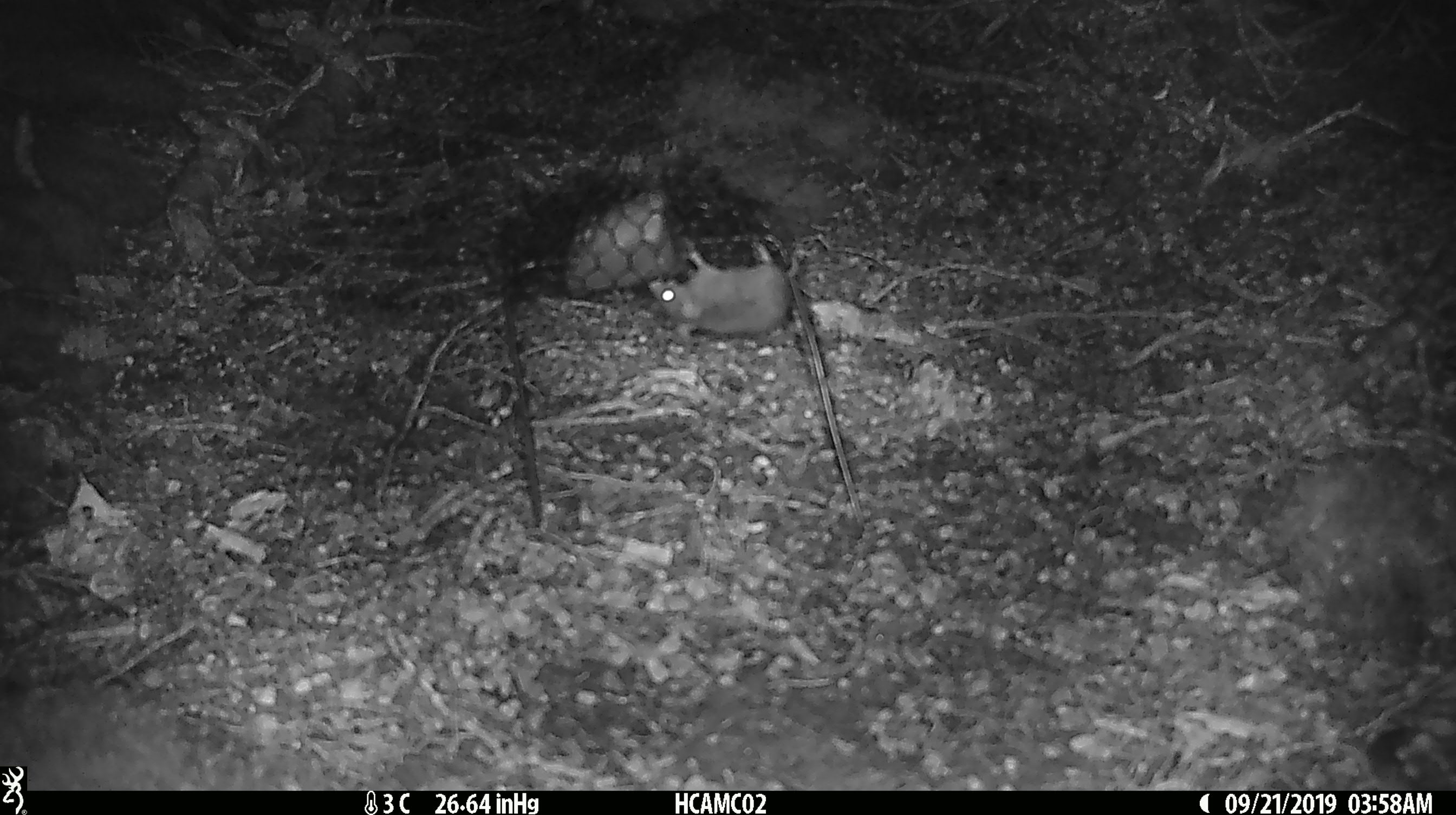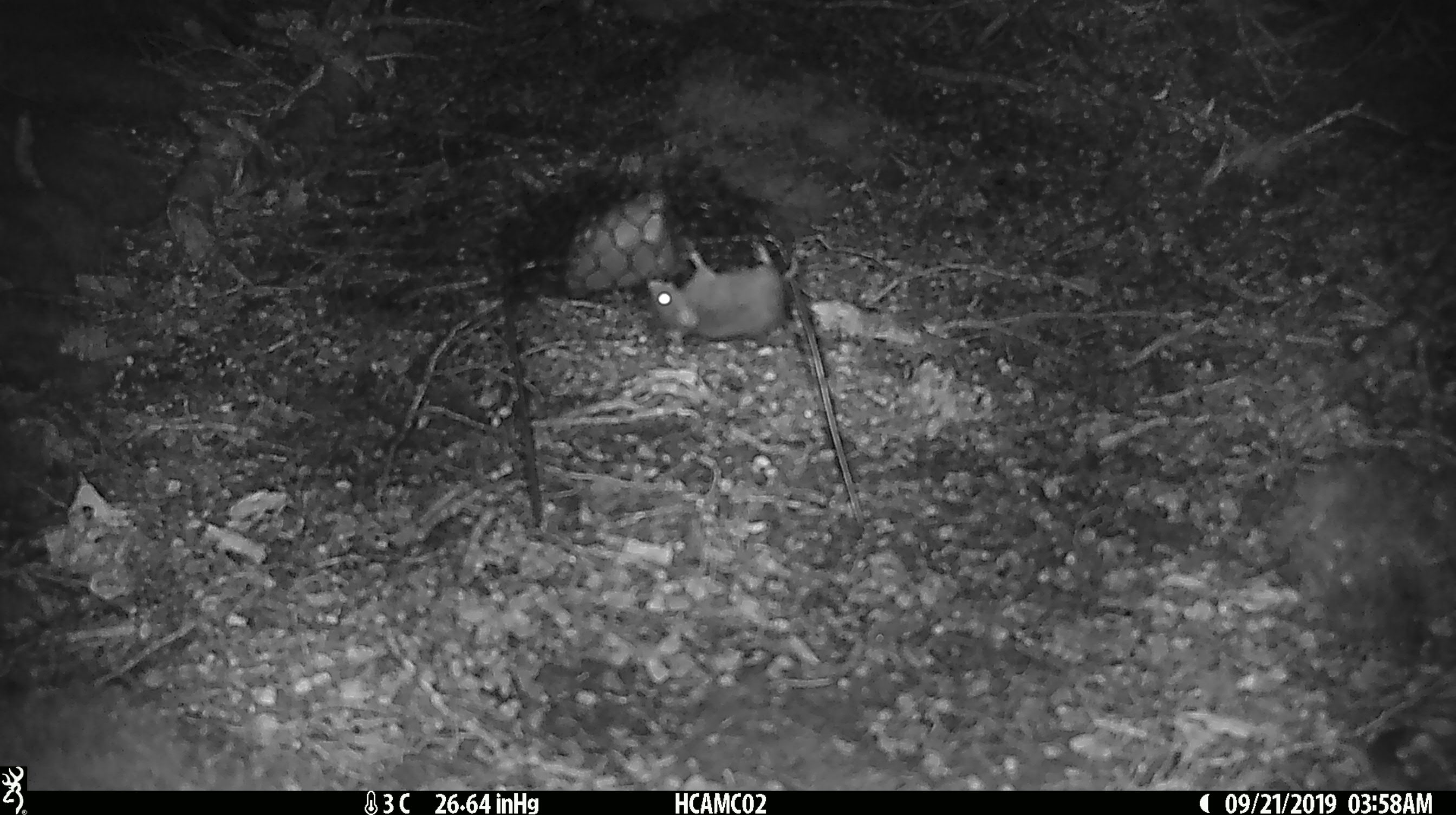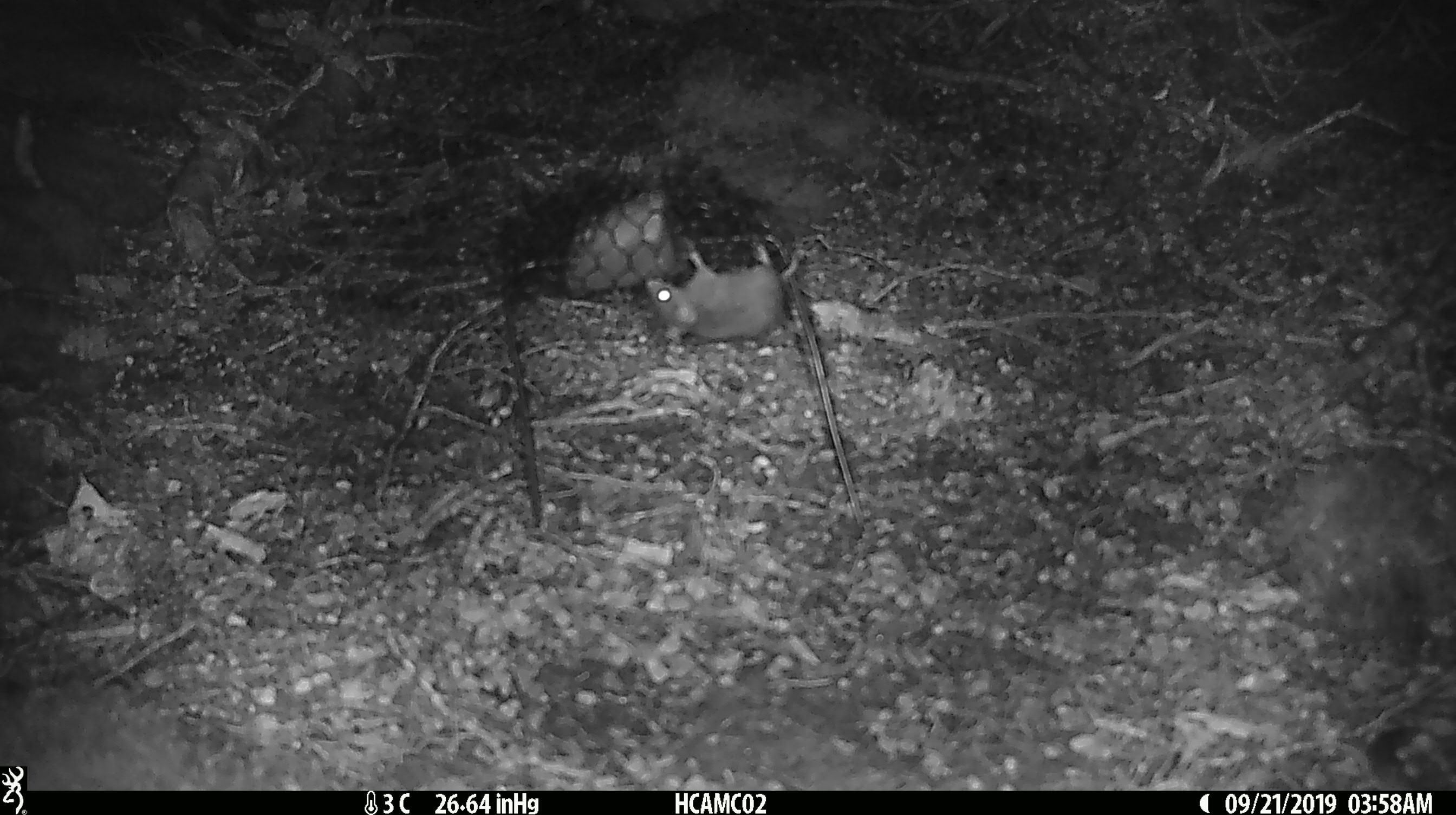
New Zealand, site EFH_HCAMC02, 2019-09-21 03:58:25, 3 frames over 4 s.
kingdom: Animalia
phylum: Chordata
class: Mammalia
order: Rodentia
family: Muridae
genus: Mus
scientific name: Mus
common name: mouse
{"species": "mouse (Mus)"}